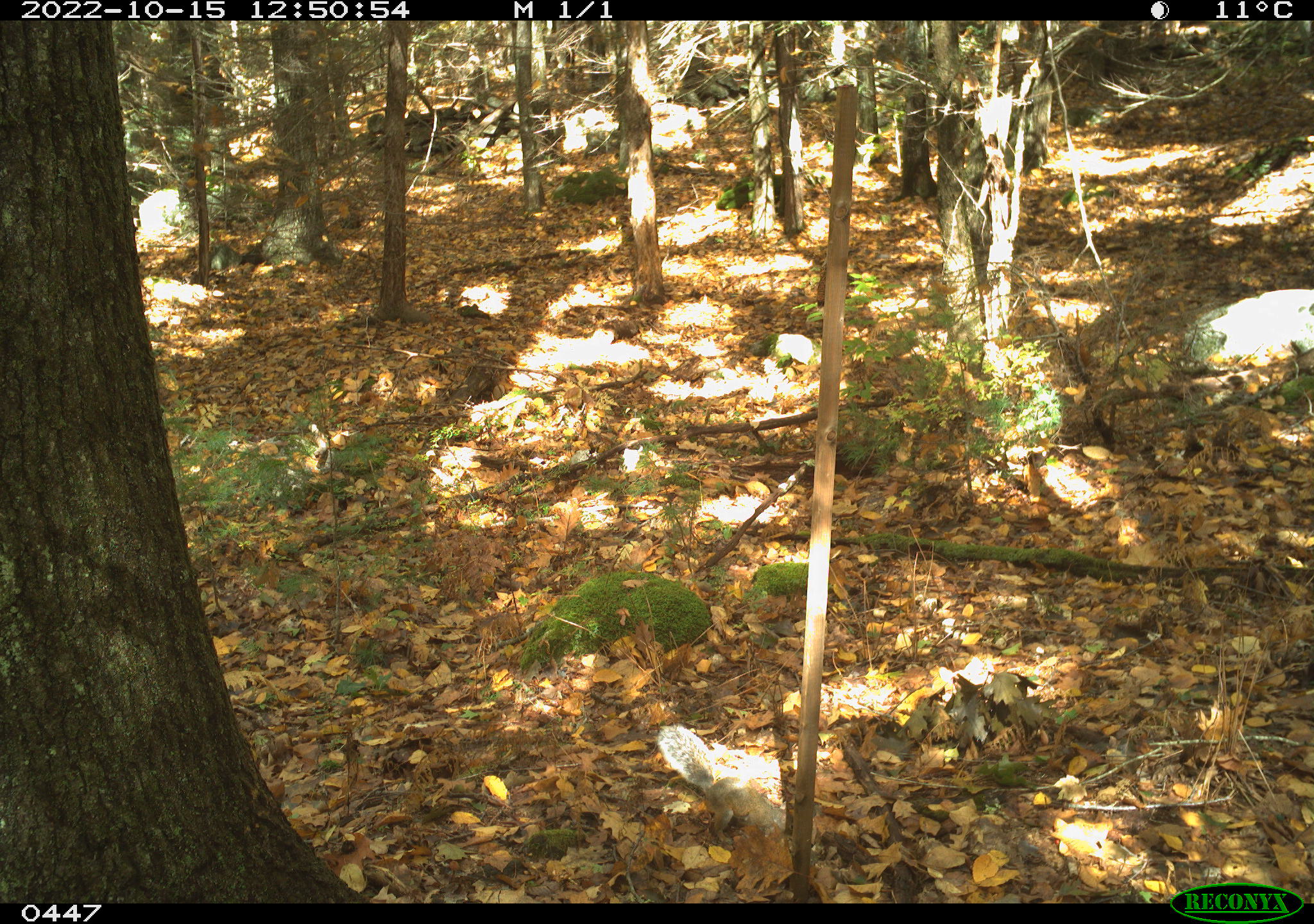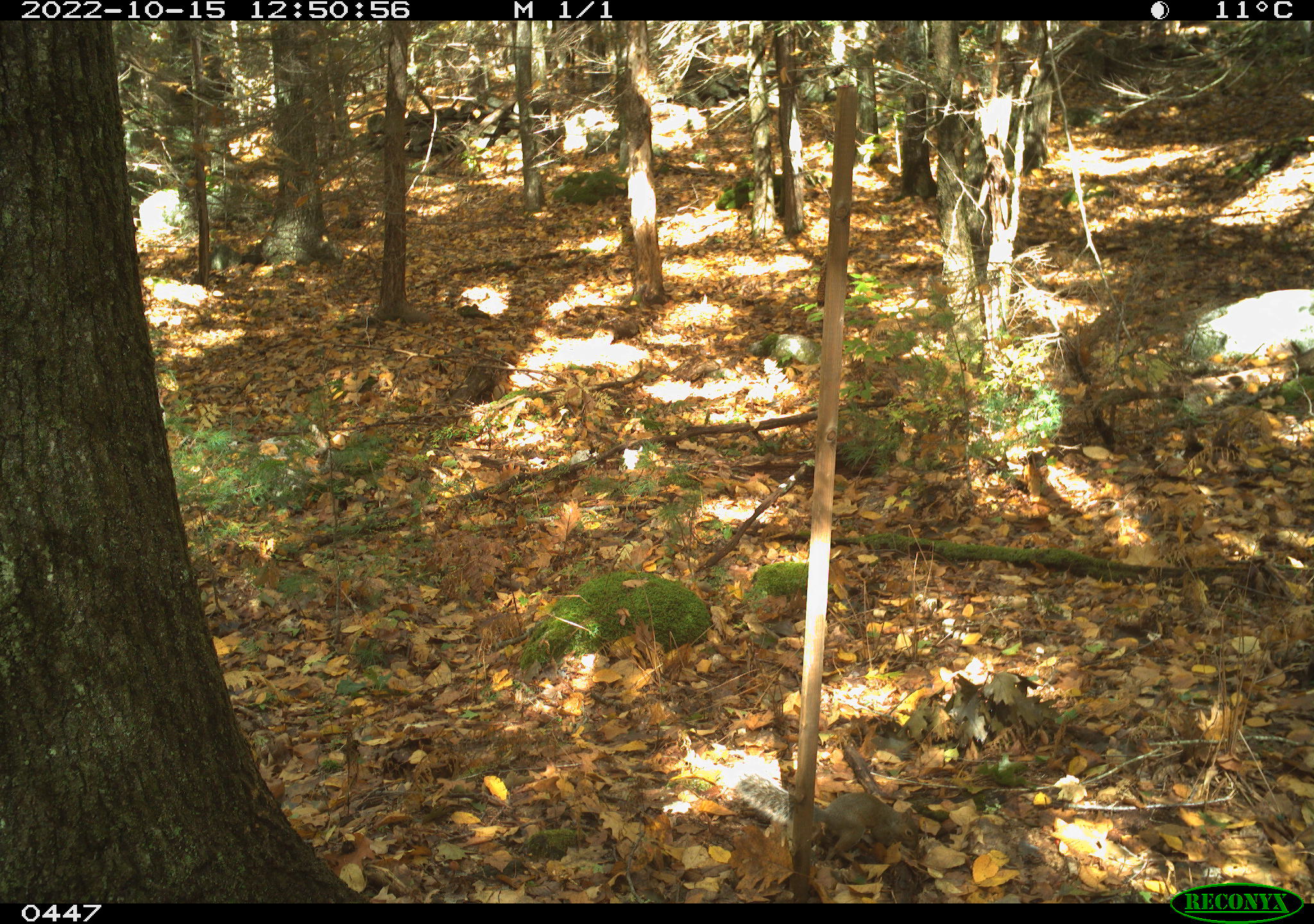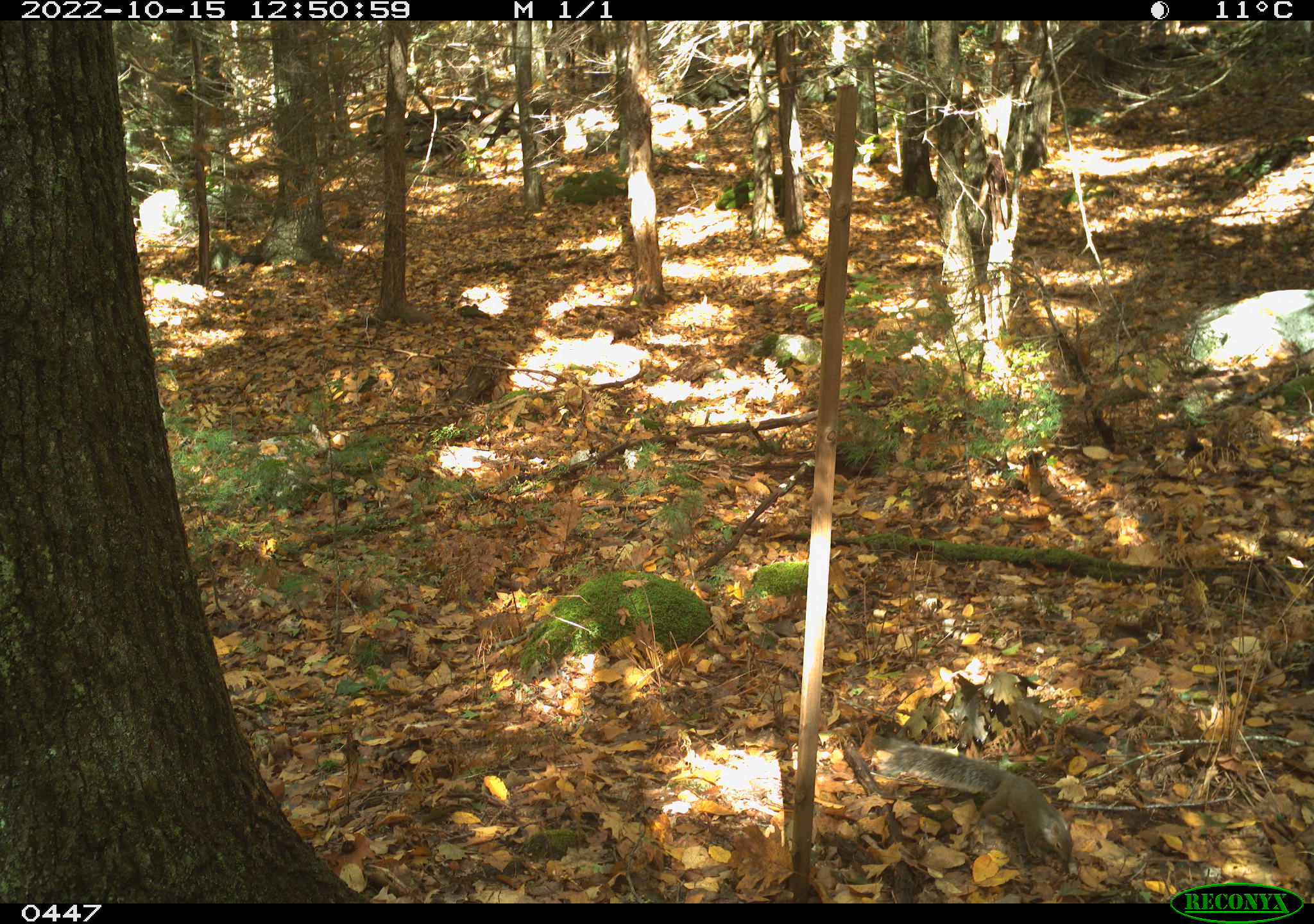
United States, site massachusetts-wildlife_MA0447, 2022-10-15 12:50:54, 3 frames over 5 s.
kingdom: Animalia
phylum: Chordata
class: Mammalia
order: Rodentia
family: Sciuridae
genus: Sciurus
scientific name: Sciurus carolinensis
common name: gray squirrel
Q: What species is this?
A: Gray squirrel (Sciurus carolinensis).